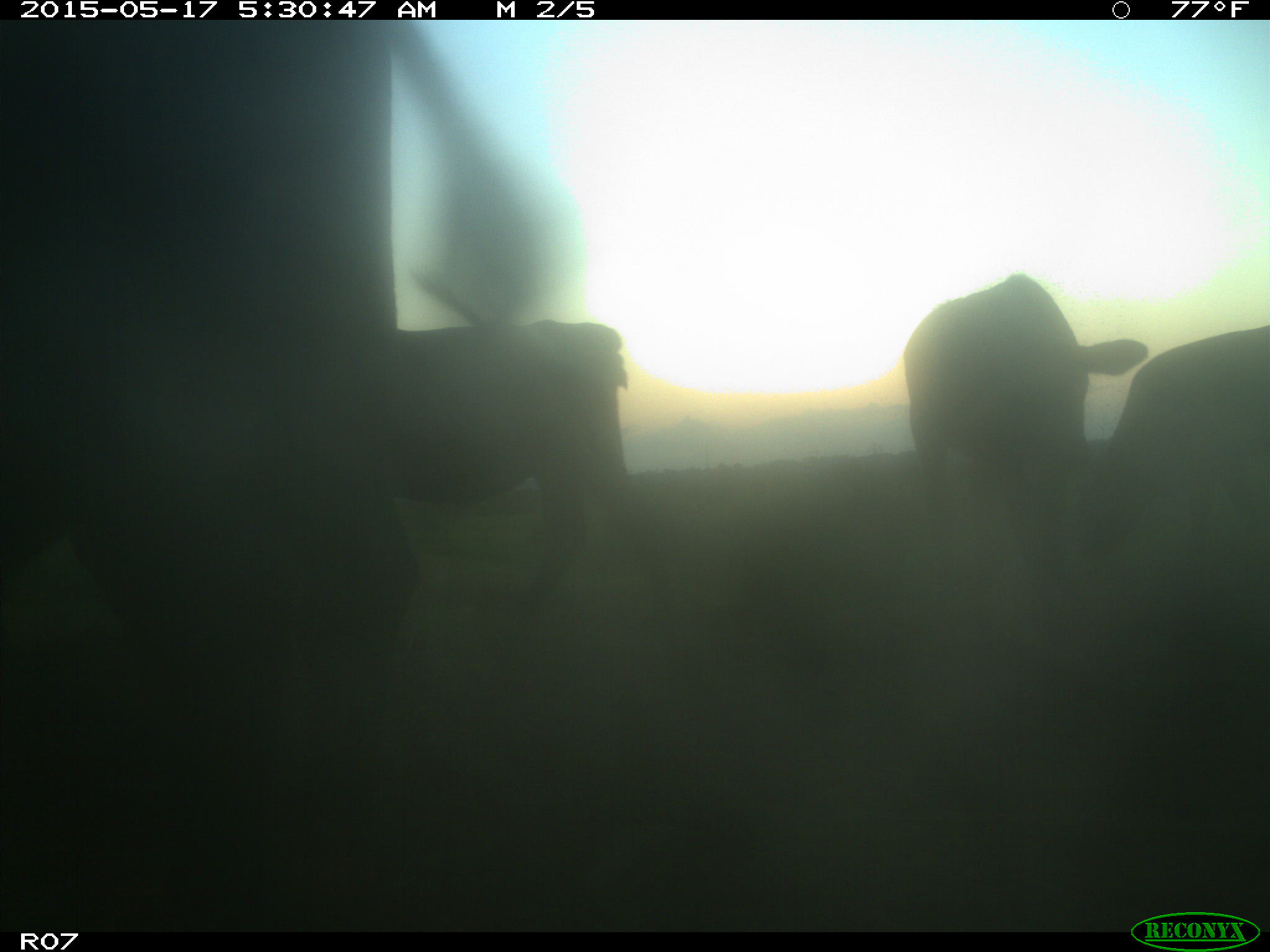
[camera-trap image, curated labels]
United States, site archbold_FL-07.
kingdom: Animalia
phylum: Chordata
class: Mammalia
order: Artiodactyla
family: Bovidae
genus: Bos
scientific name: Bos taurus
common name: domestic cow